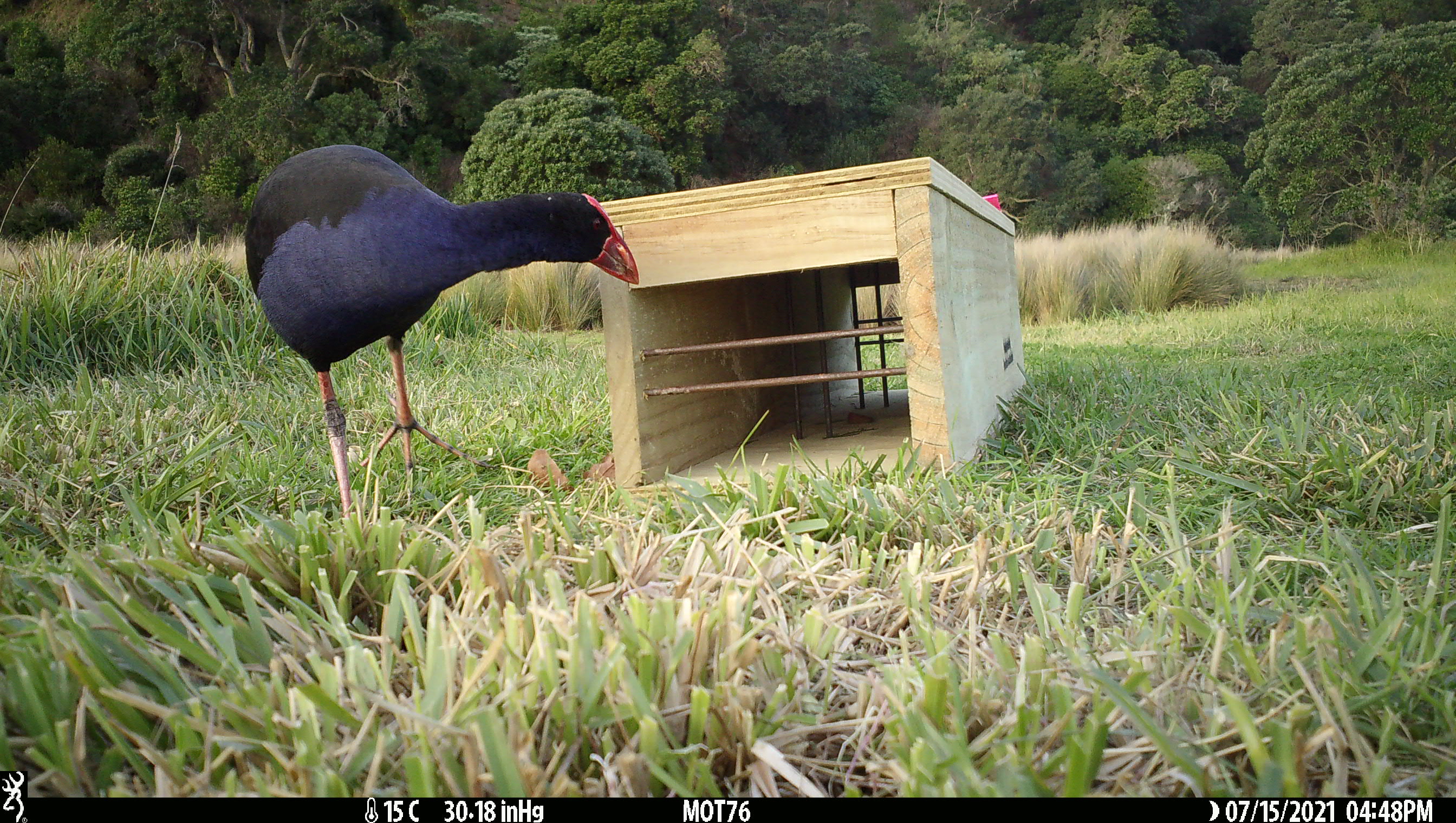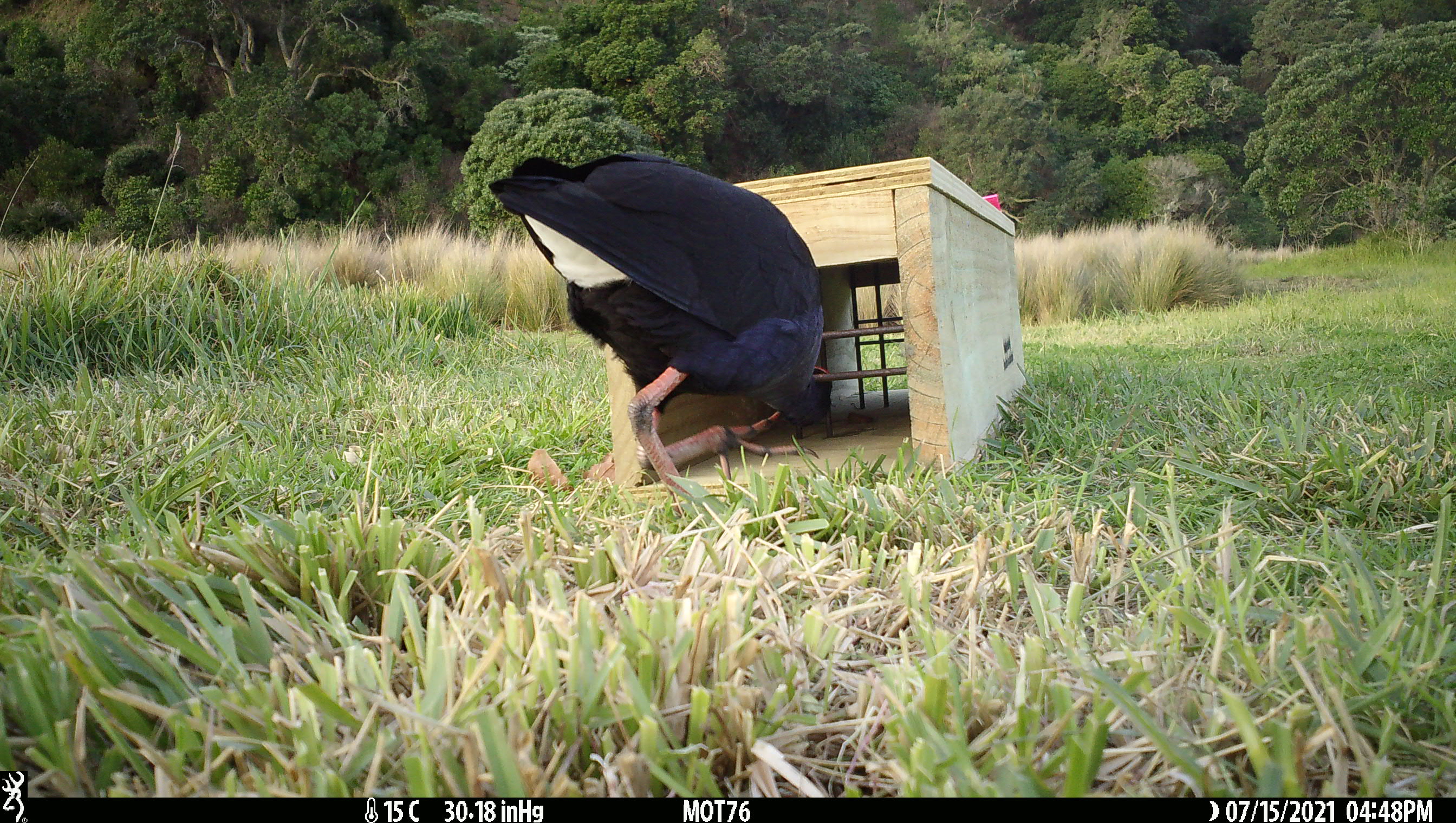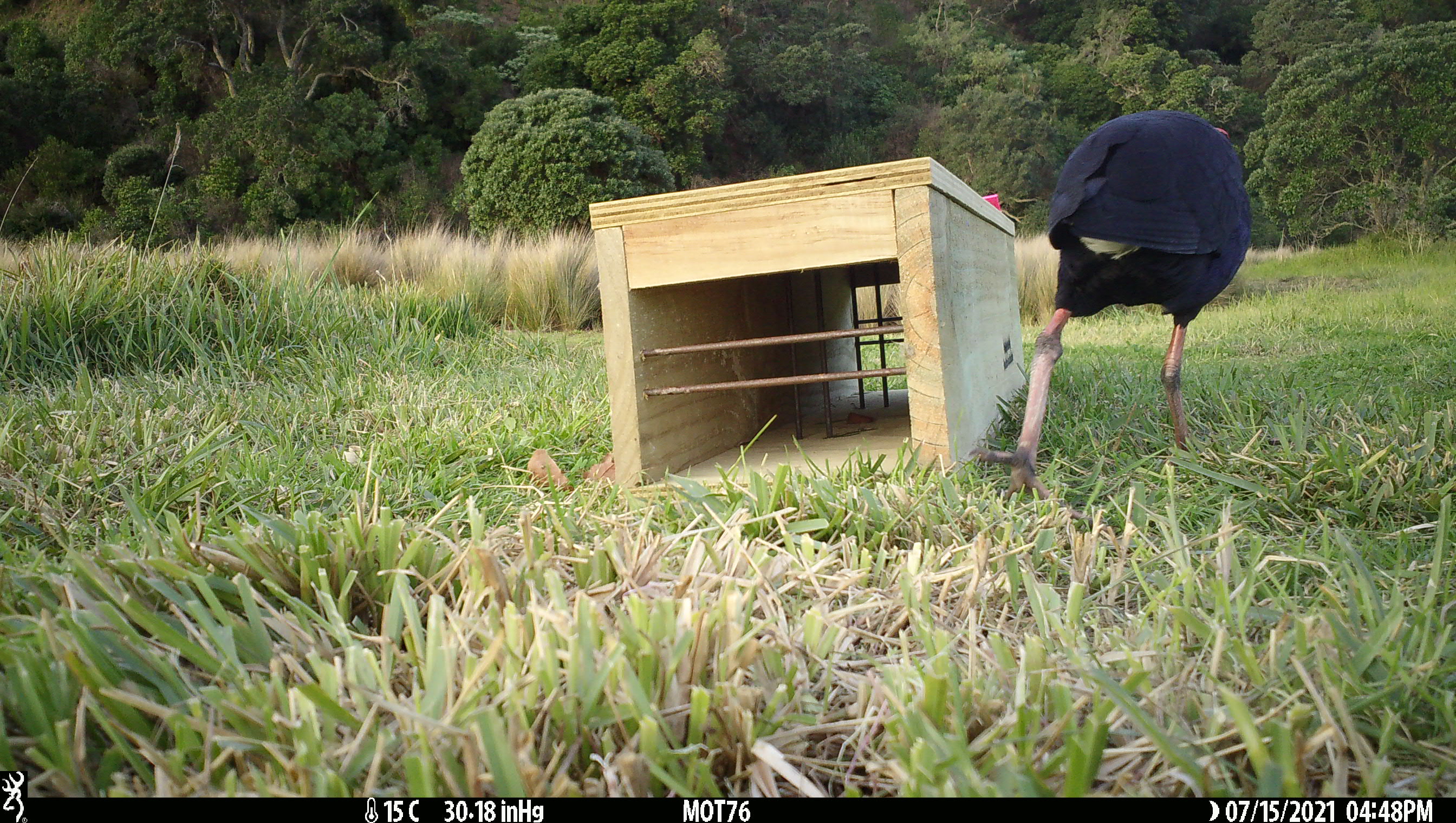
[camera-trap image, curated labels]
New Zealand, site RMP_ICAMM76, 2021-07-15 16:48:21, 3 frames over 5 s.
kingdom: Animalia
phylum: Chordata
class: Aves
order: Gruiformes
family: Rallidae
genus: Porphyrio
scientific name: Porphyrio melanotus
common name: australasian swamphen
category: pukeko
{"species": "pukeko (australasian swamphen) (Porphyrio melanotus)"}